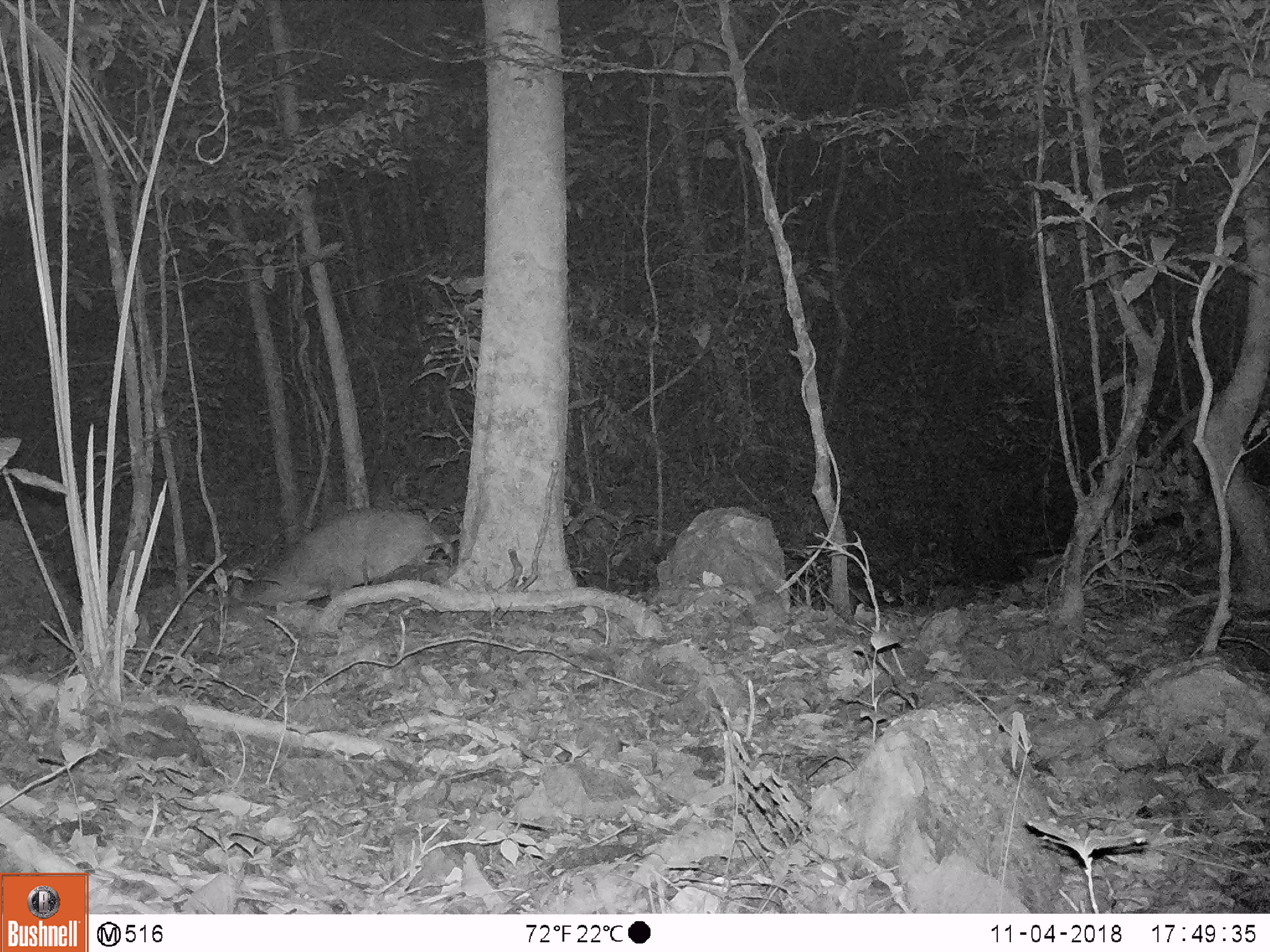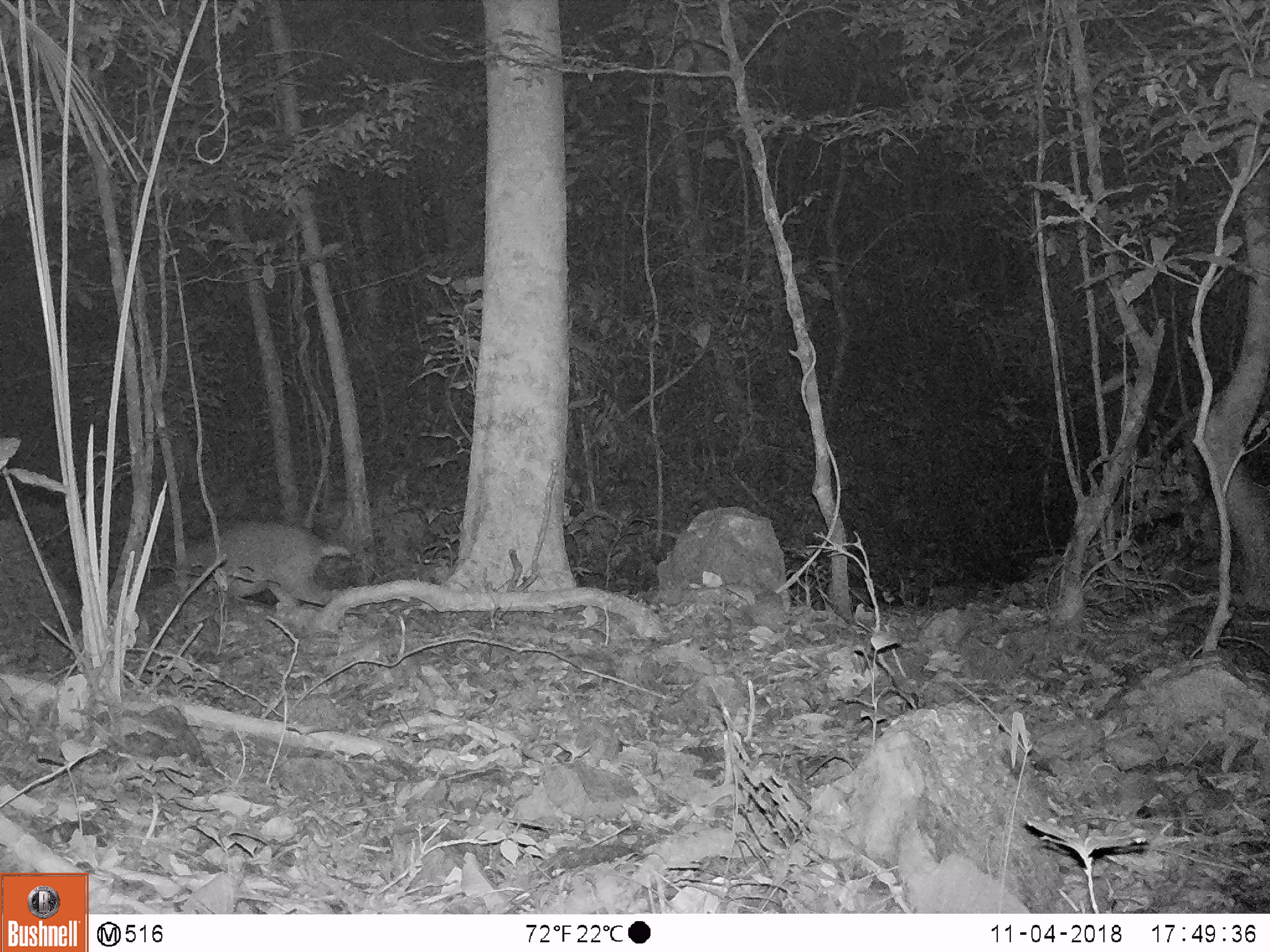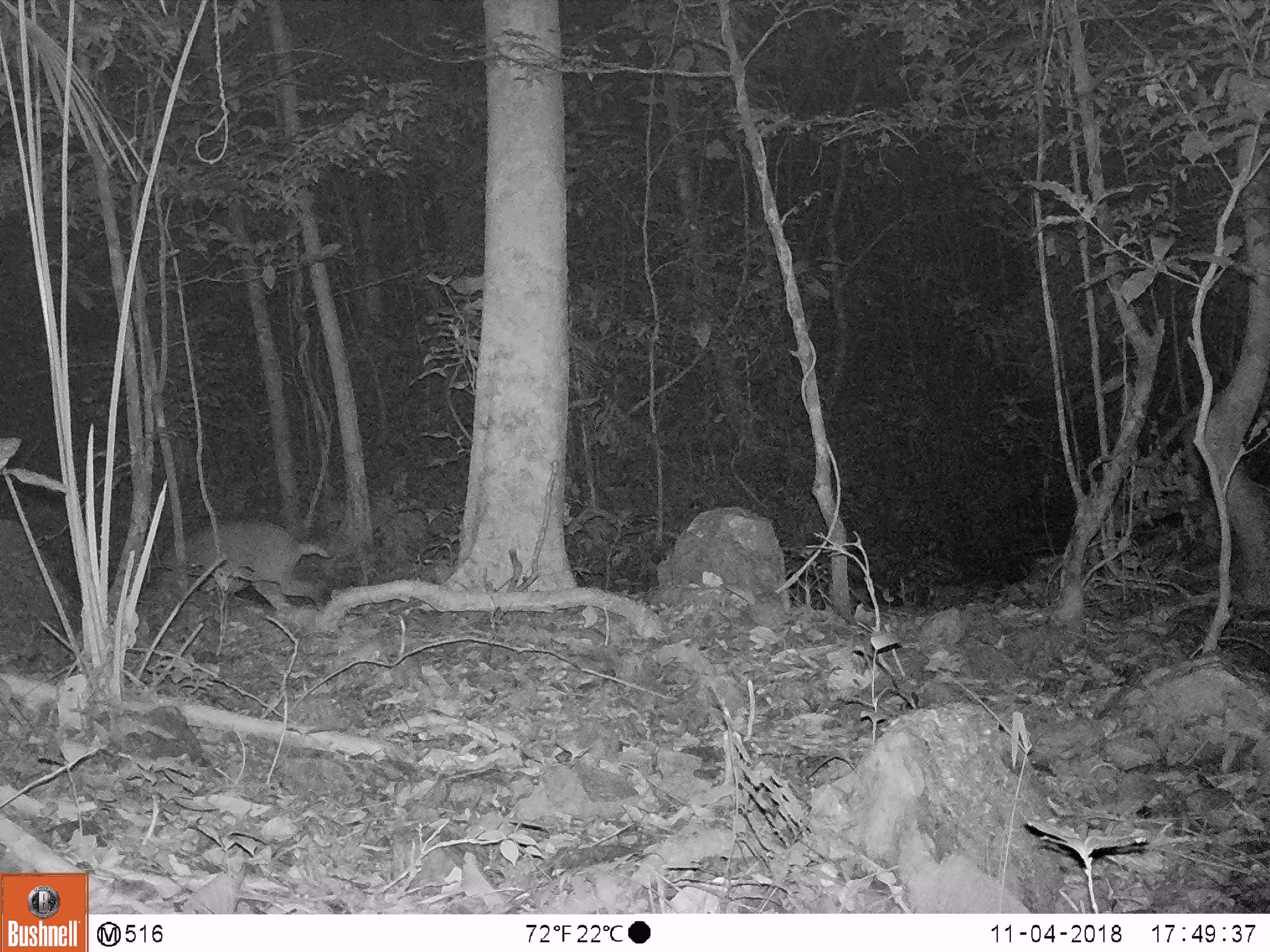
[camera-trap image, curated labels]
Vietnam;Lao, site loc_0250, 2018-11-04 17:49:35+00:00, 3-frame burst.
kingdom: Animalia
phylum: Chordata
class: Mammalia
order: Artiodactyla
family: Cervidae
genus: Muntiacus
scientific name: Muntiacus vuquangensis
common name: large-antlered muntjac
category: large antlered muntjac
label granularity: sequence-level